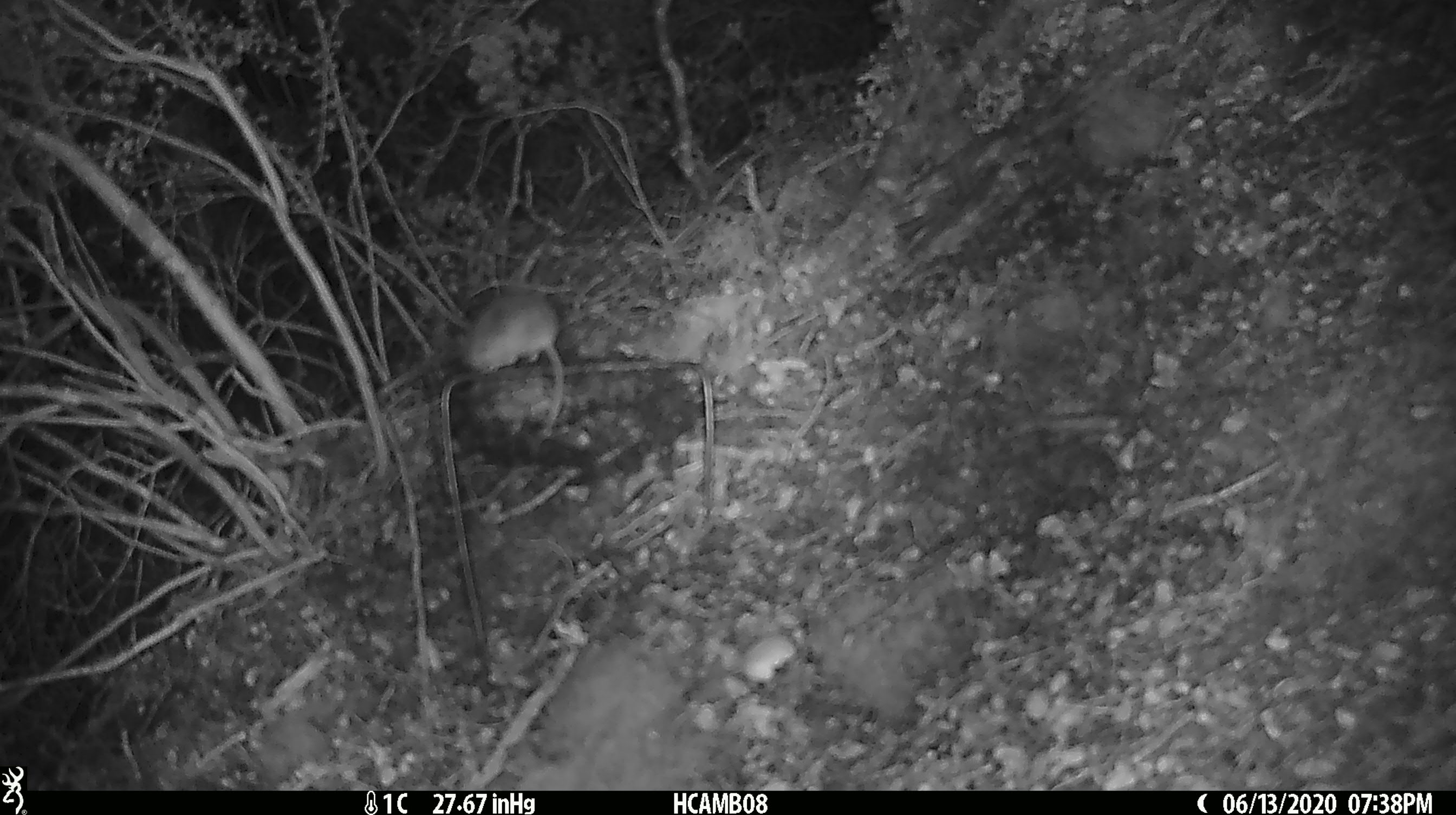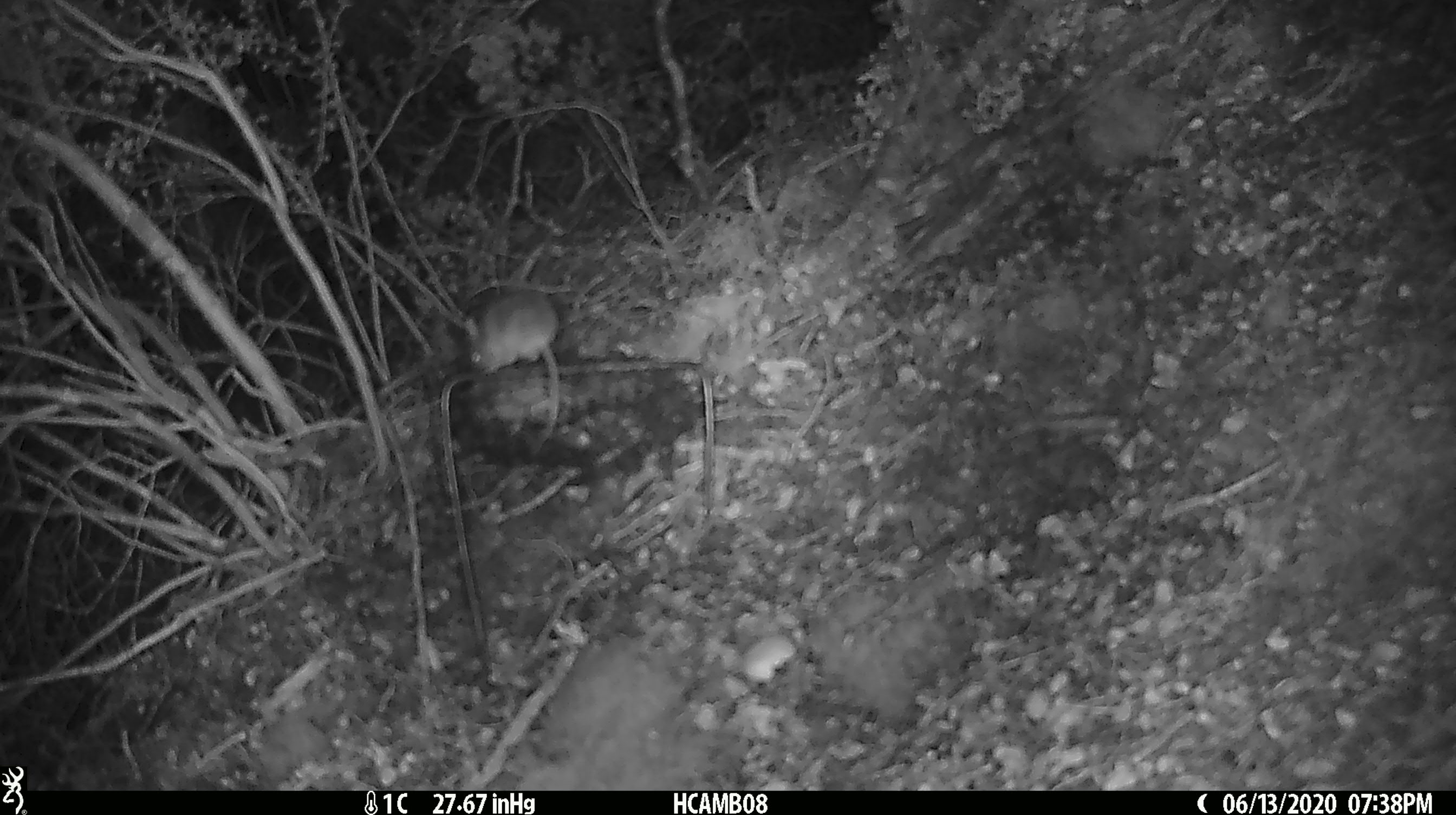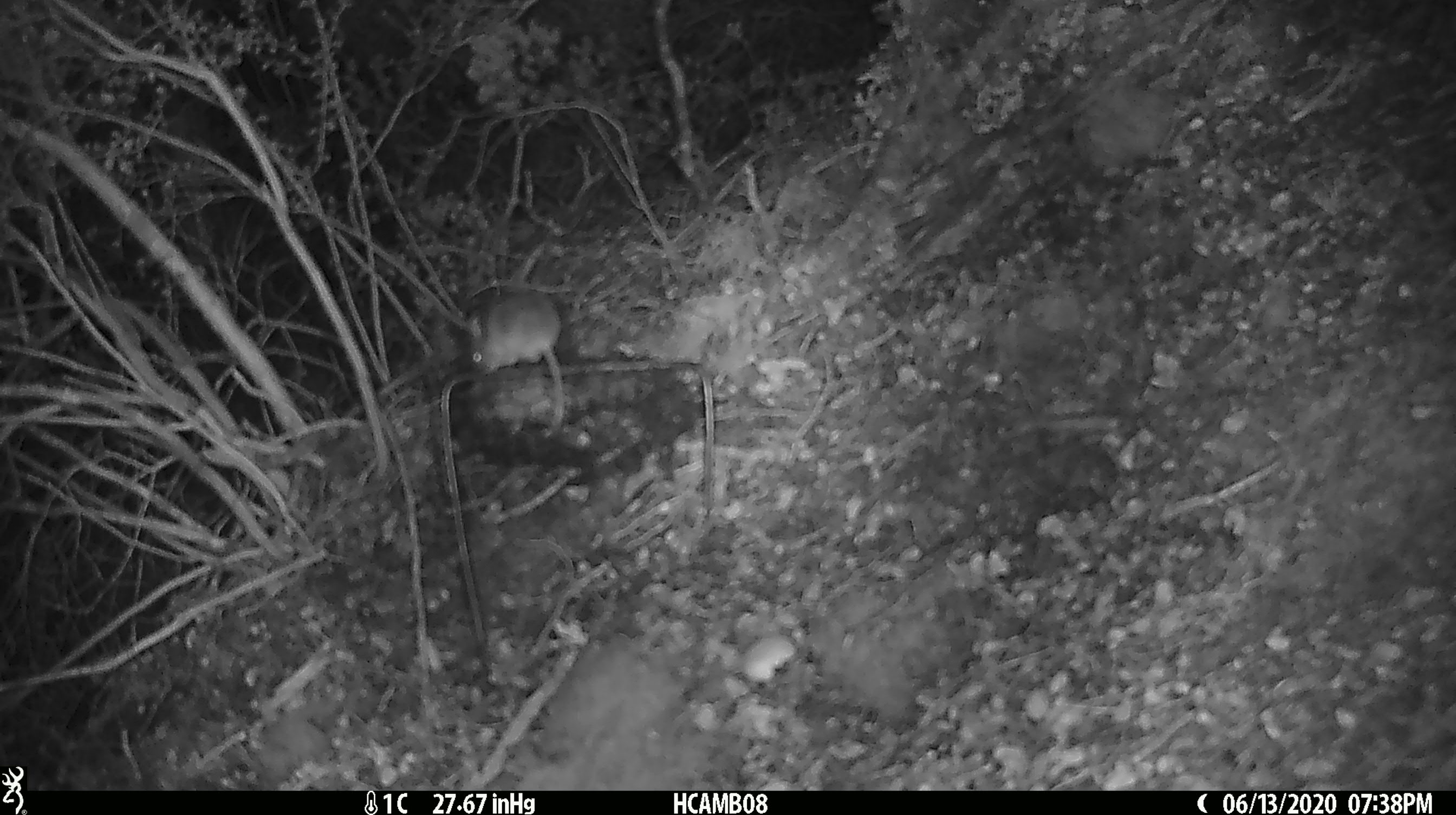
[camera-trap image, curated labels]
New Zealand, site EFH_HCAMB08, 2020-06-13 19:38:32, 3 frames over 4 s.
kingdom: Animalia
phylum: Chordata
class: Mammalia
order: Rodentia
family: Muridae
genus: Mus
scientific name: Mus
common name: mouse